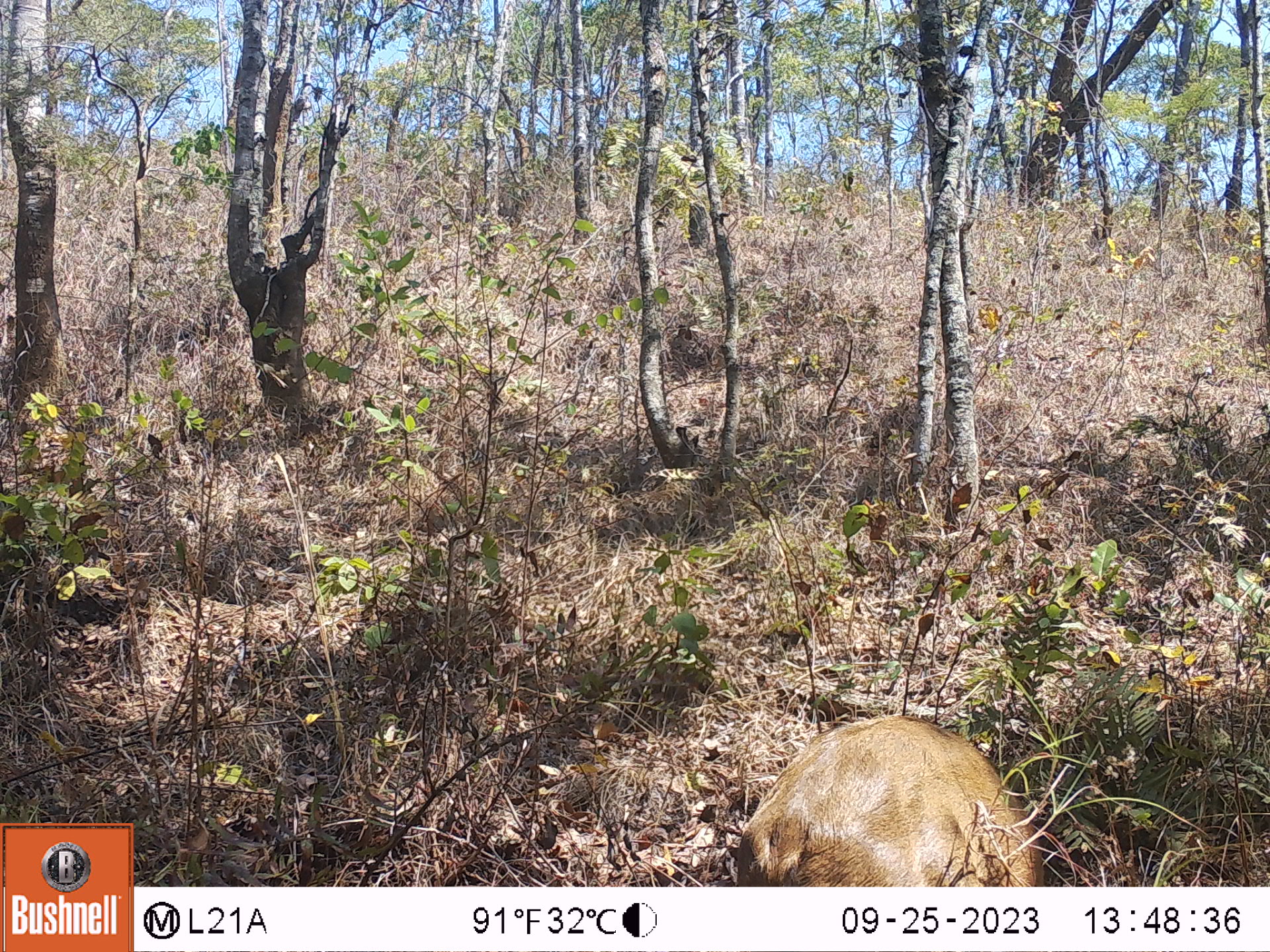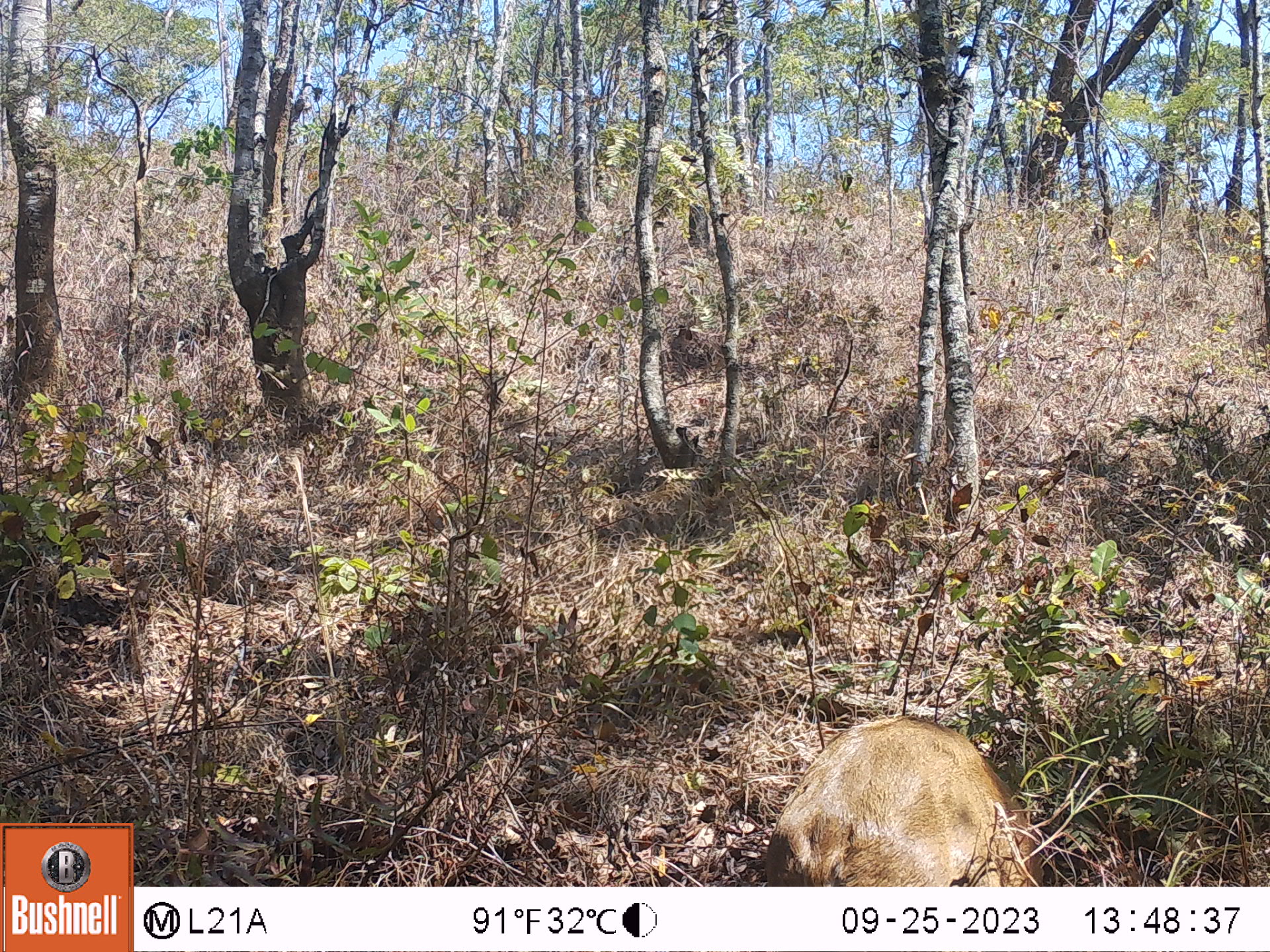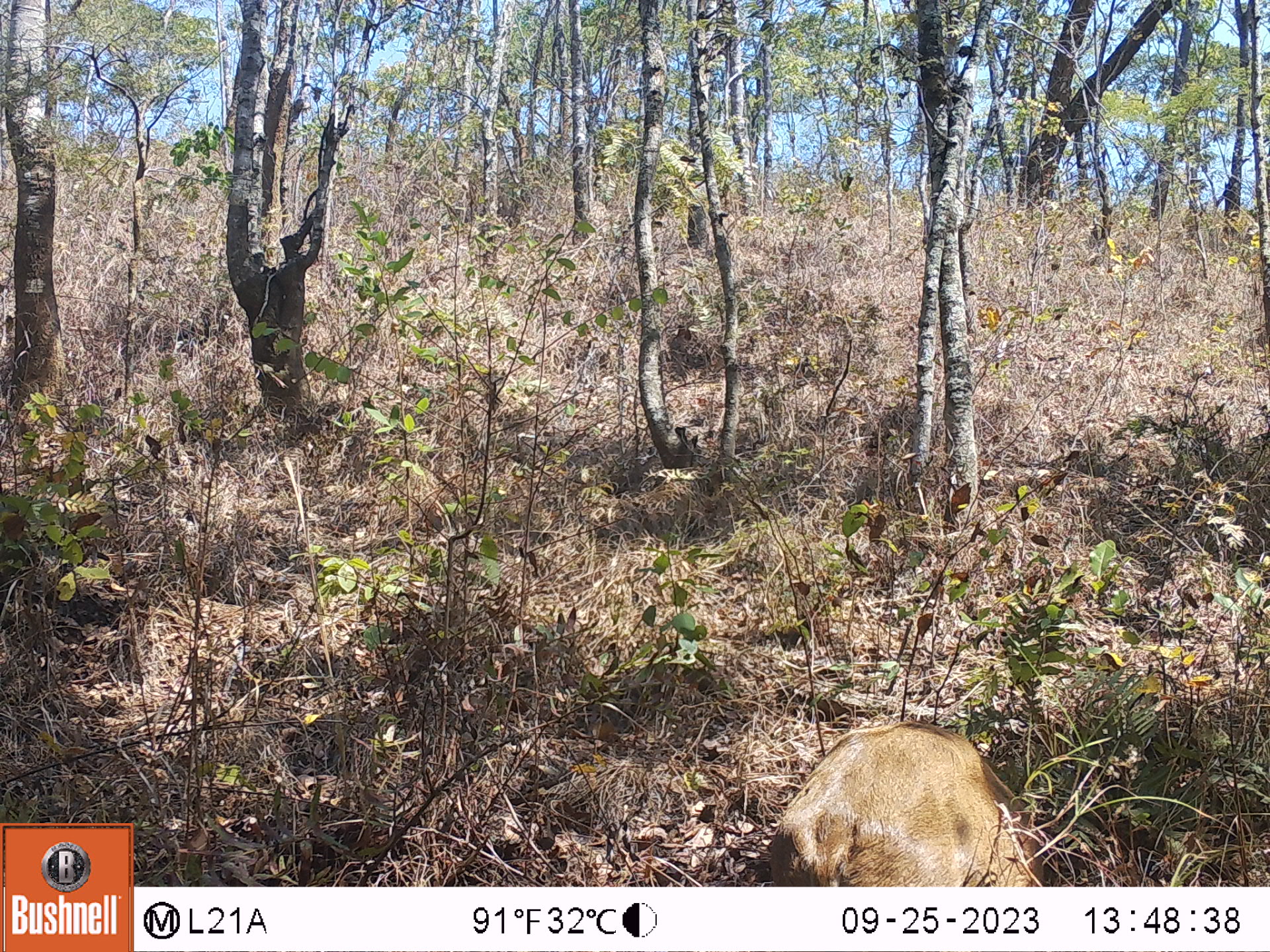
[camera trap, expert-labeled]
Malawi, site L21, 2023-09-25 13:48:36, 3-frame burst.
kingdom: Animalia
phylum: Chordata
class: Mammalia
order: Artiodactyla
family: Bovidae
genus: Sylvicapra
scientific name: Sylvicapra grimmia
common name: common duiker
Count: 1.